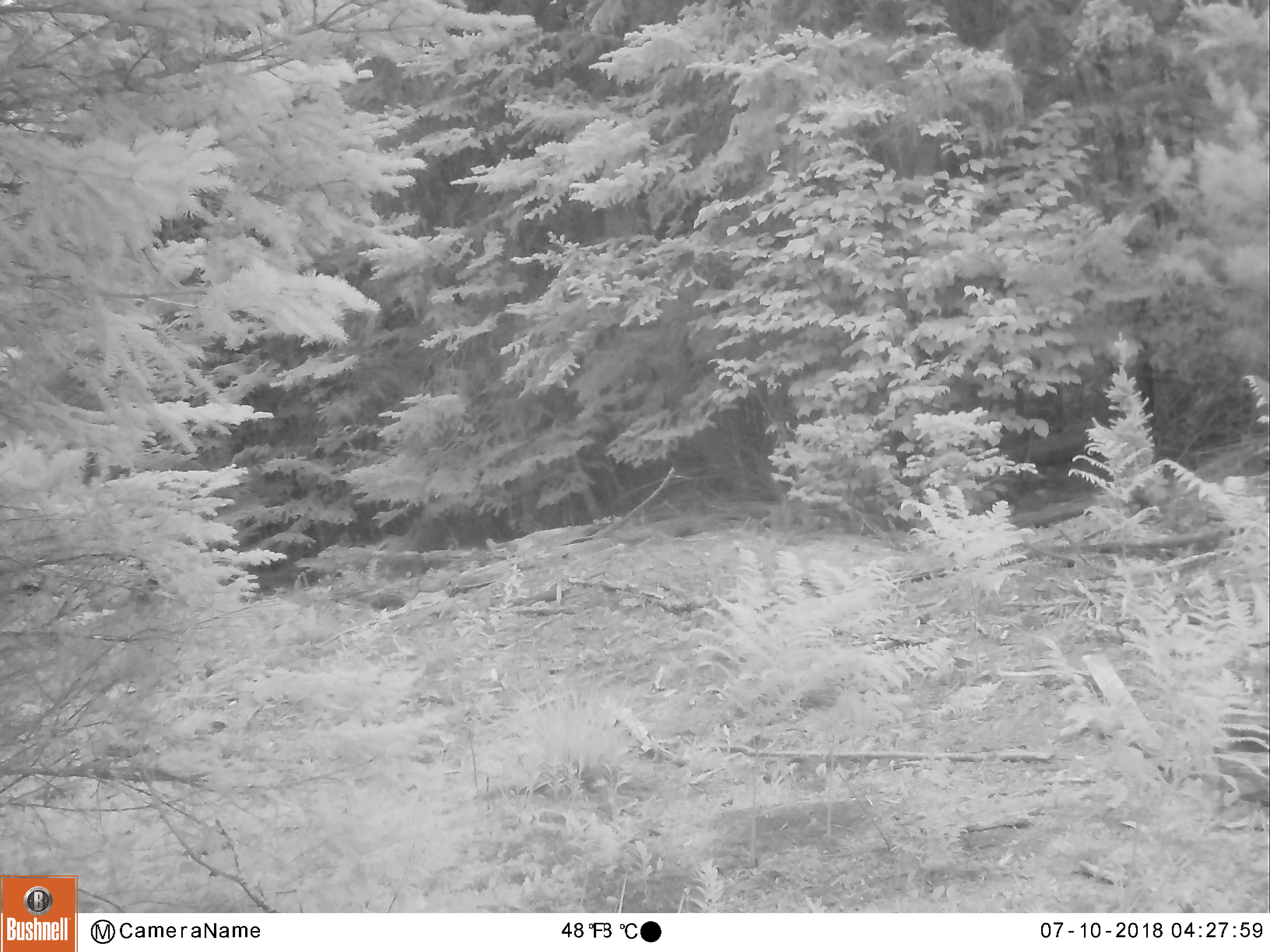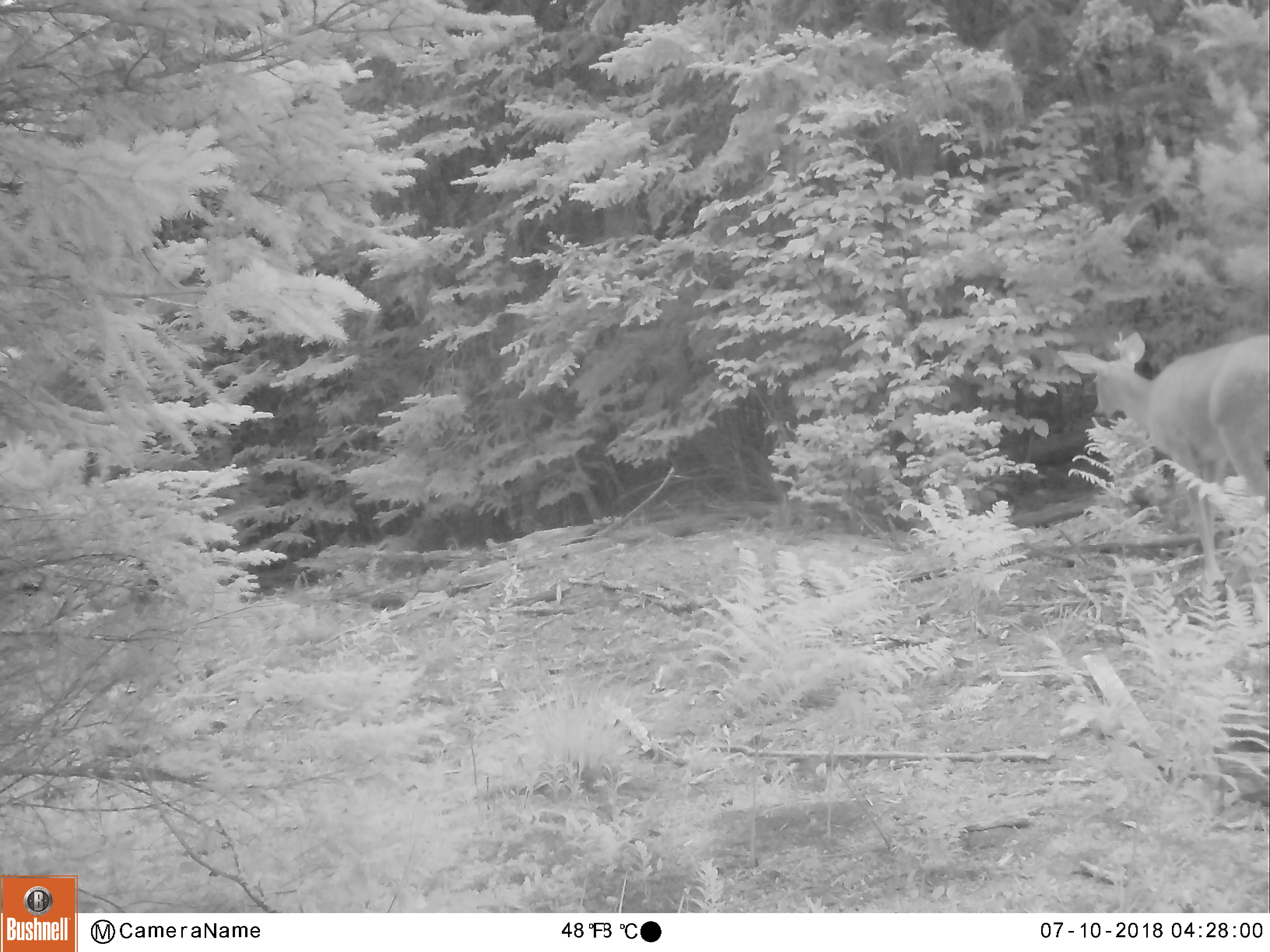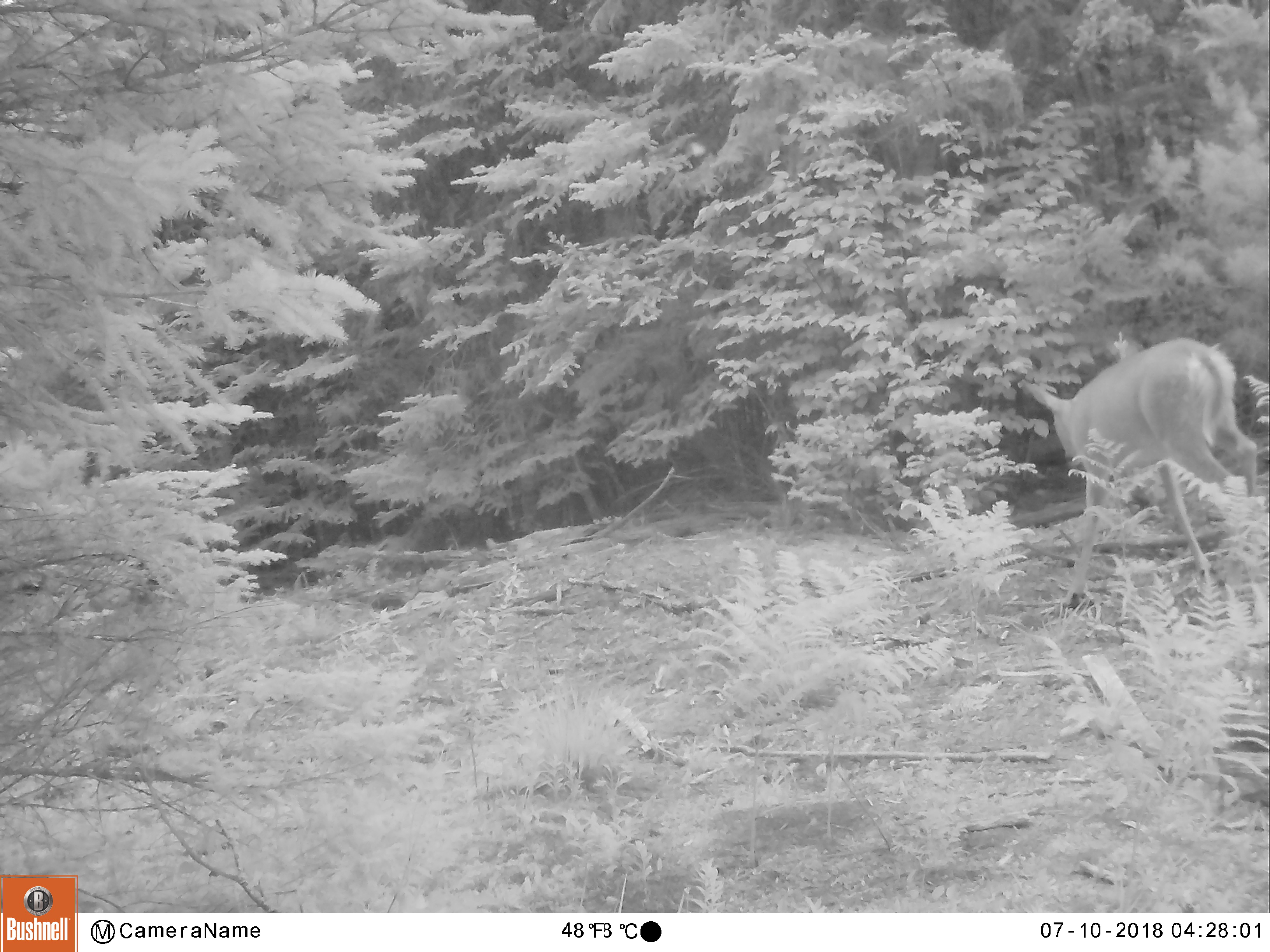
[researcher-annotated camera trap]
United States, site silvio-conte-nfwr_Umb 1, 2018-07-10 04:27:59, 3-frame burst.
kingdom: Animalia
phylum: Chordata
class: Mammalia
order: Artiodactyla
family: Cervidae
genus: Odocoileus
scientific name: Odocoileus virginianus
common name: white-tailed deer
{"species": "white-tailed deer (Odocoileus virginianus)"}